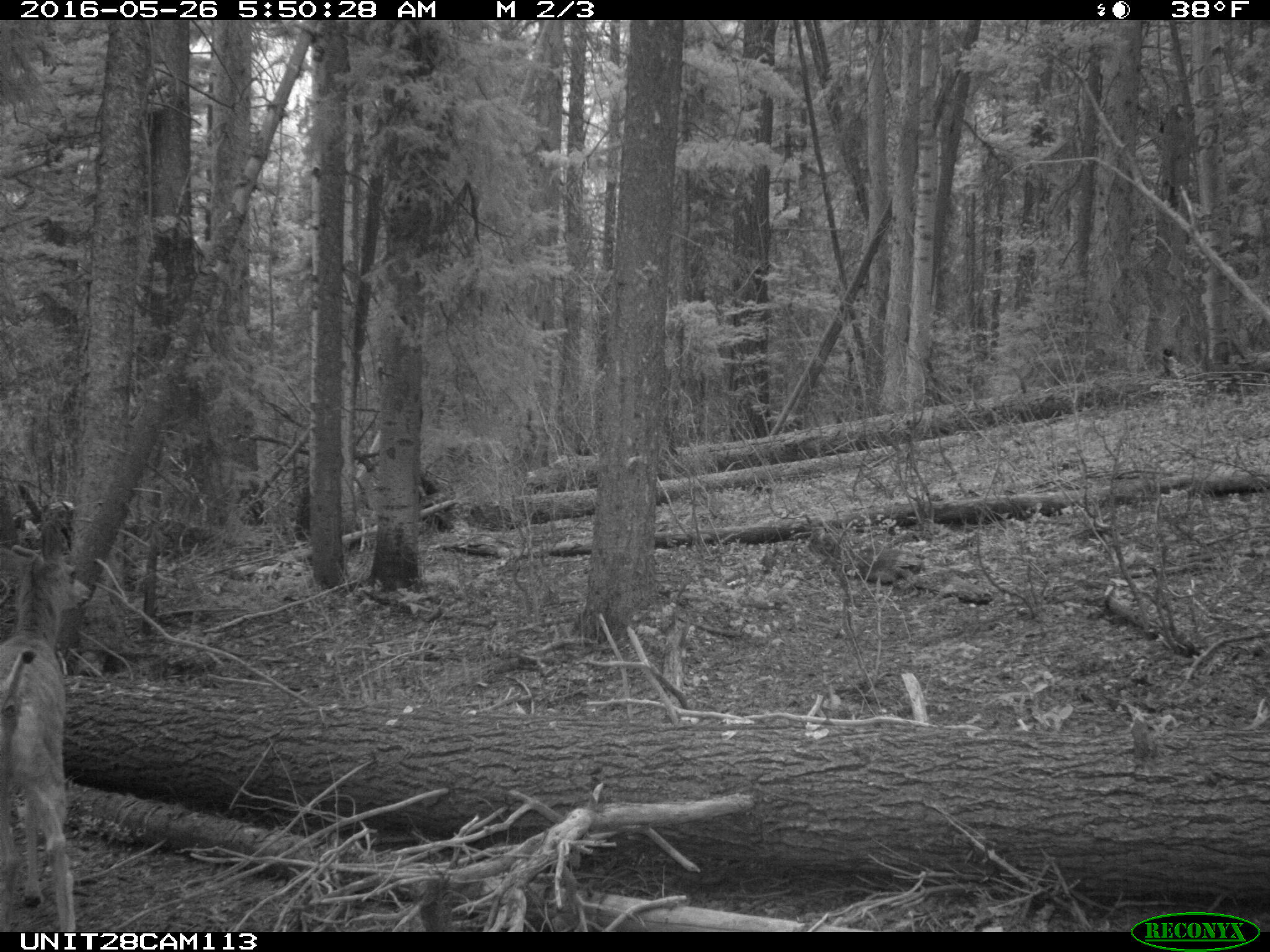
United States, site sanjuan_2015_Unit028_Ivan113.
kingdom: Animalia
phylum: Chordata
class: Mammalia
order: Artiodactyla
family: Cervidae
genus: Odocoileus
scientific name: Odocoileus hemionus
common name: mule deer